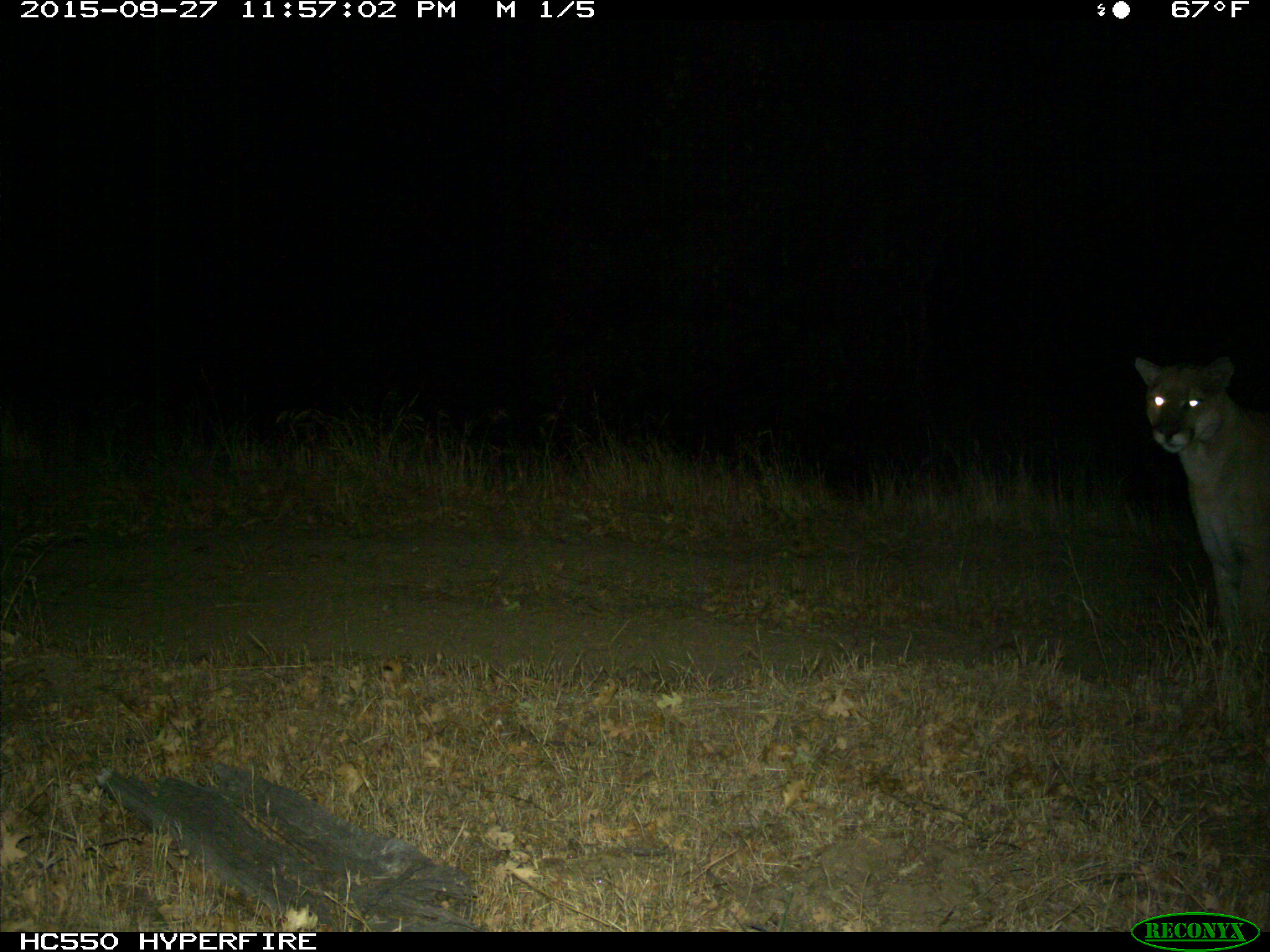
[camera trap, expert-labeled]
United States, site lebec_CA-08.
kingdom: Animalia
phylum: Chordata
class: Mammalia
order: Carnivora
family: Felidae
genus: Puma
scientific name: Puma concolor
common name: mountain lion